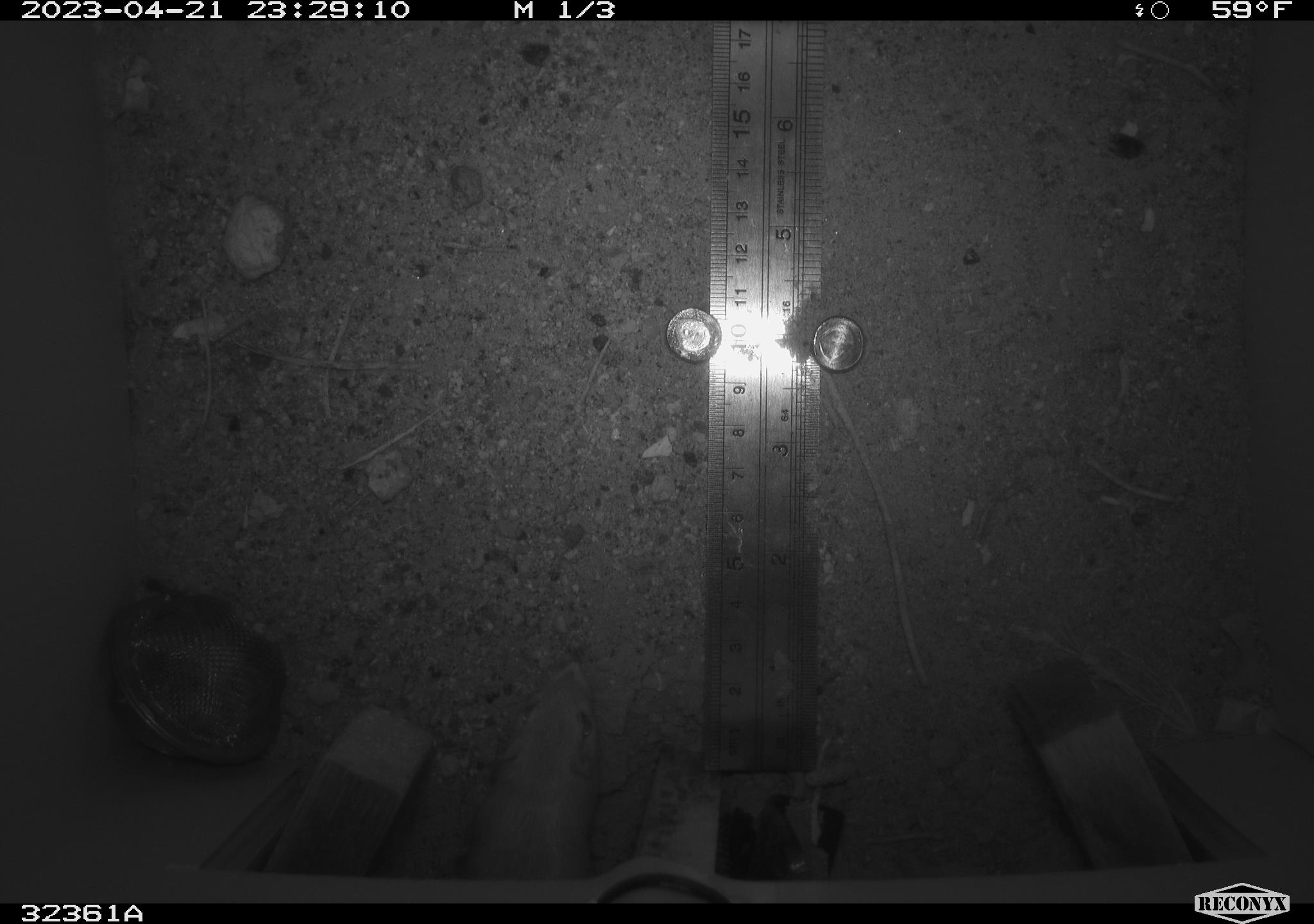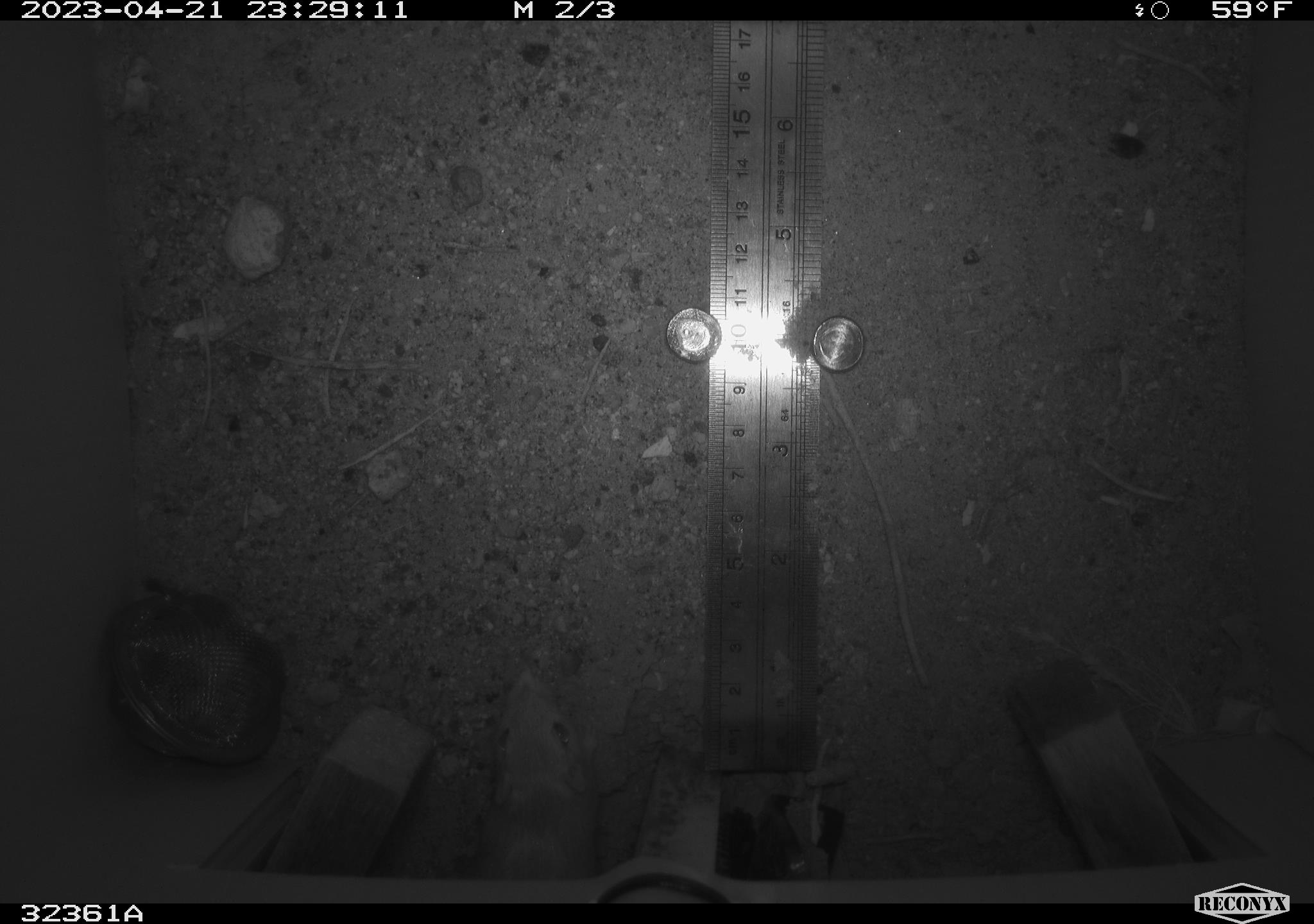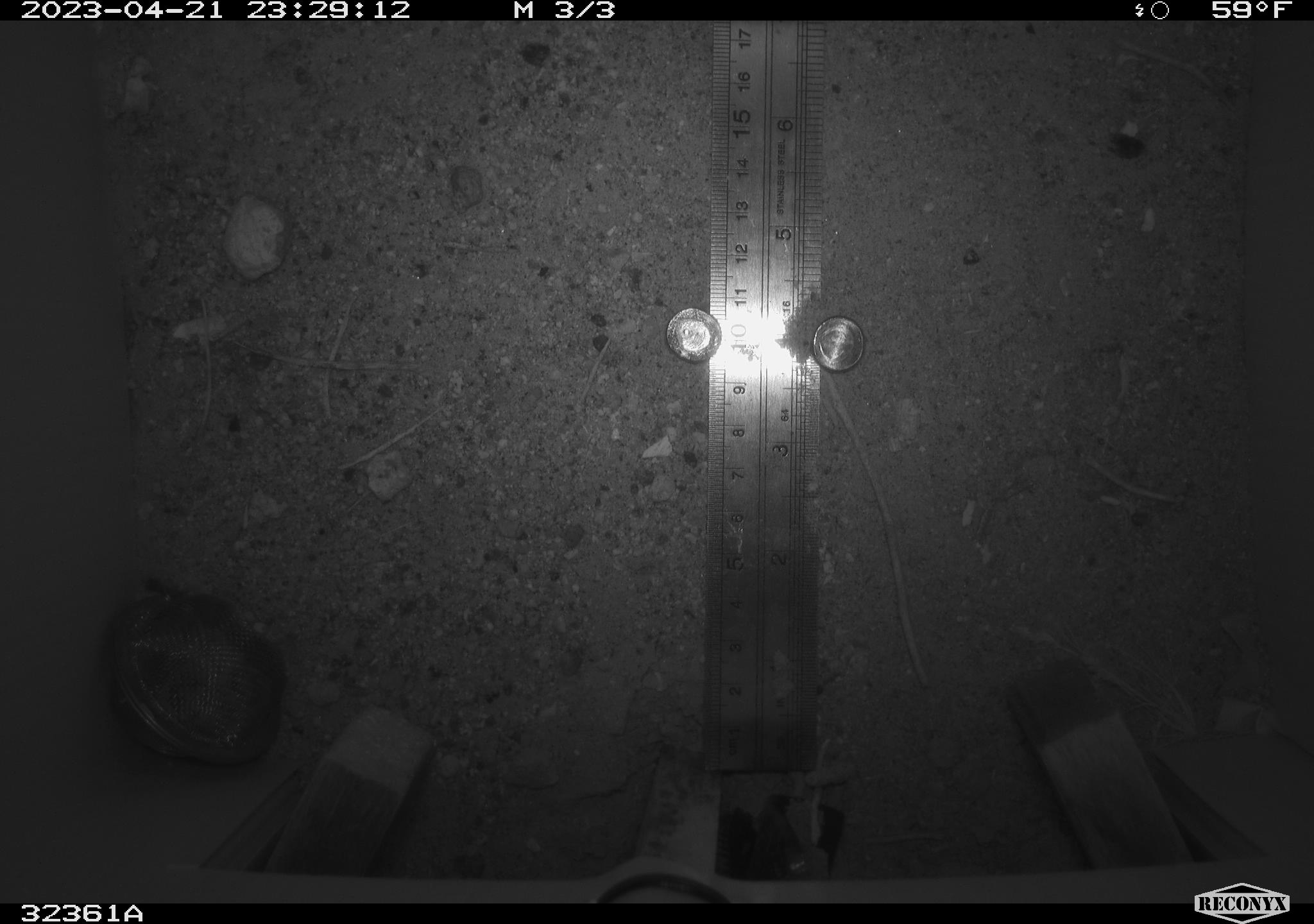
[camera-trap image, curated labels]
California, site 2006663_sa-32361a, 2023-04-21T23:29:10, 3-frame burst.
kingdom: Animalia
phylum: Chordata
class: Mammalia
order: Rodentia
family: Heteromyidae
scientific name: Heteromyidae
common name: kangaroo rats and pocket mice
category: heteromyidae family